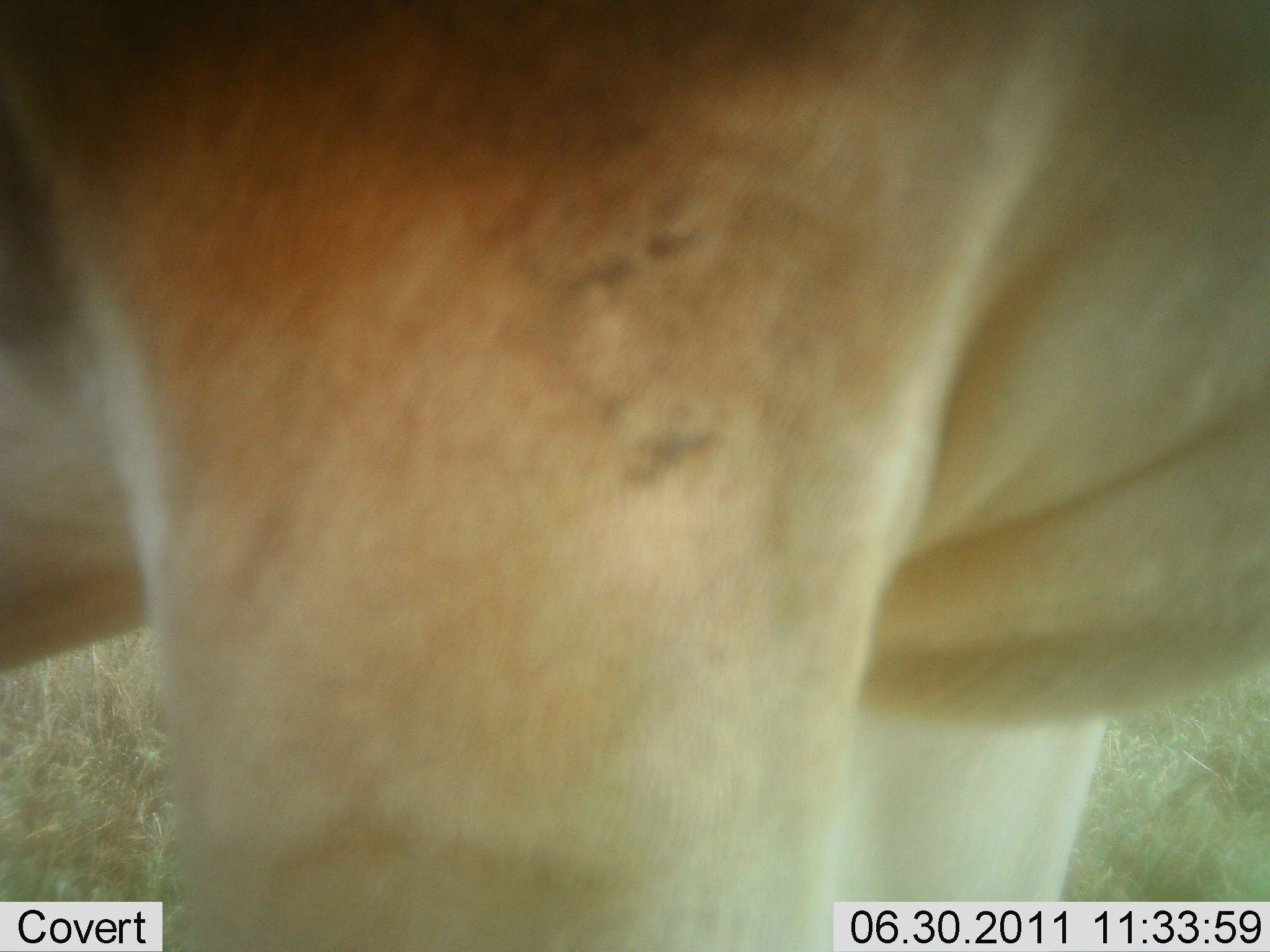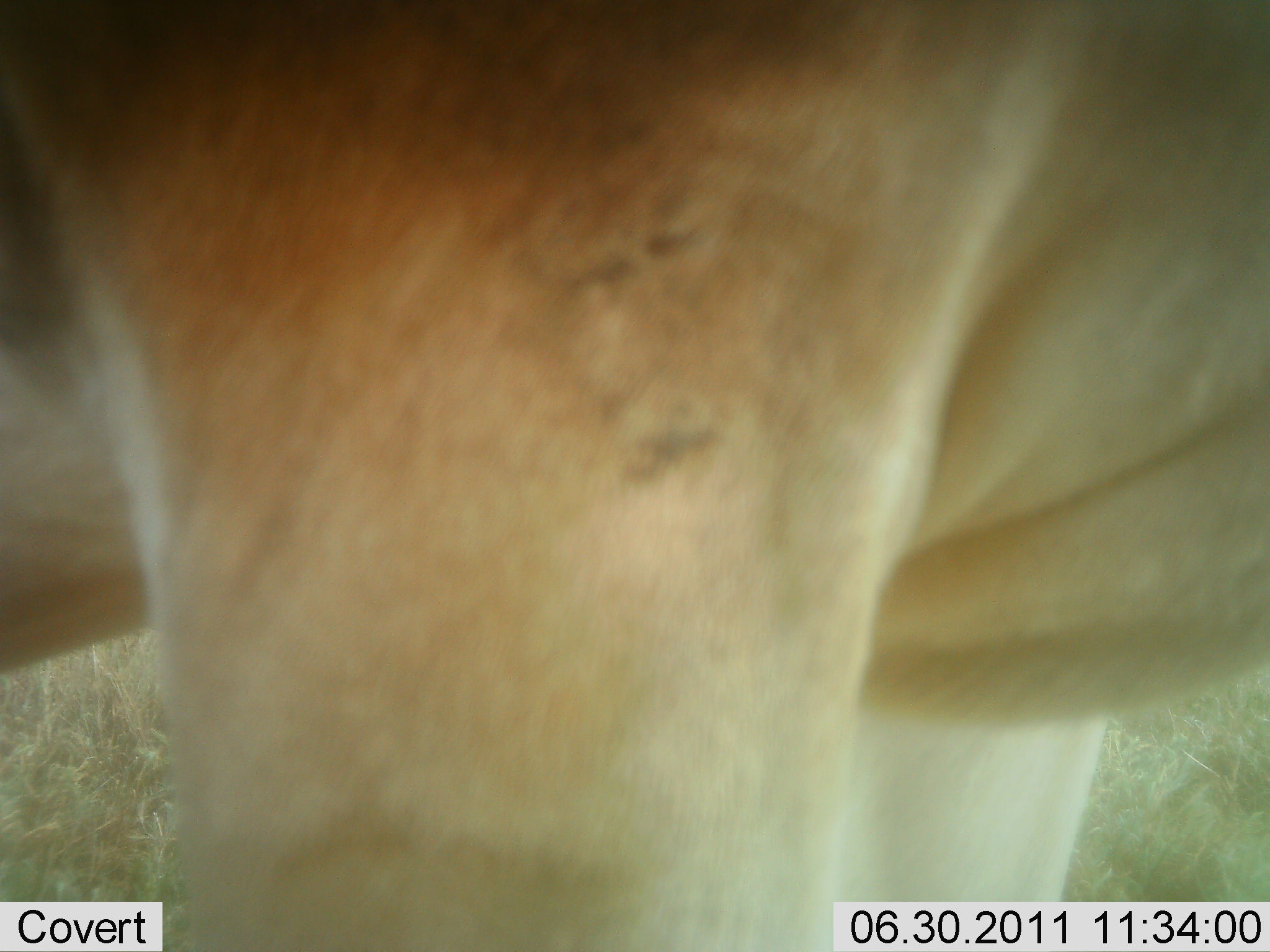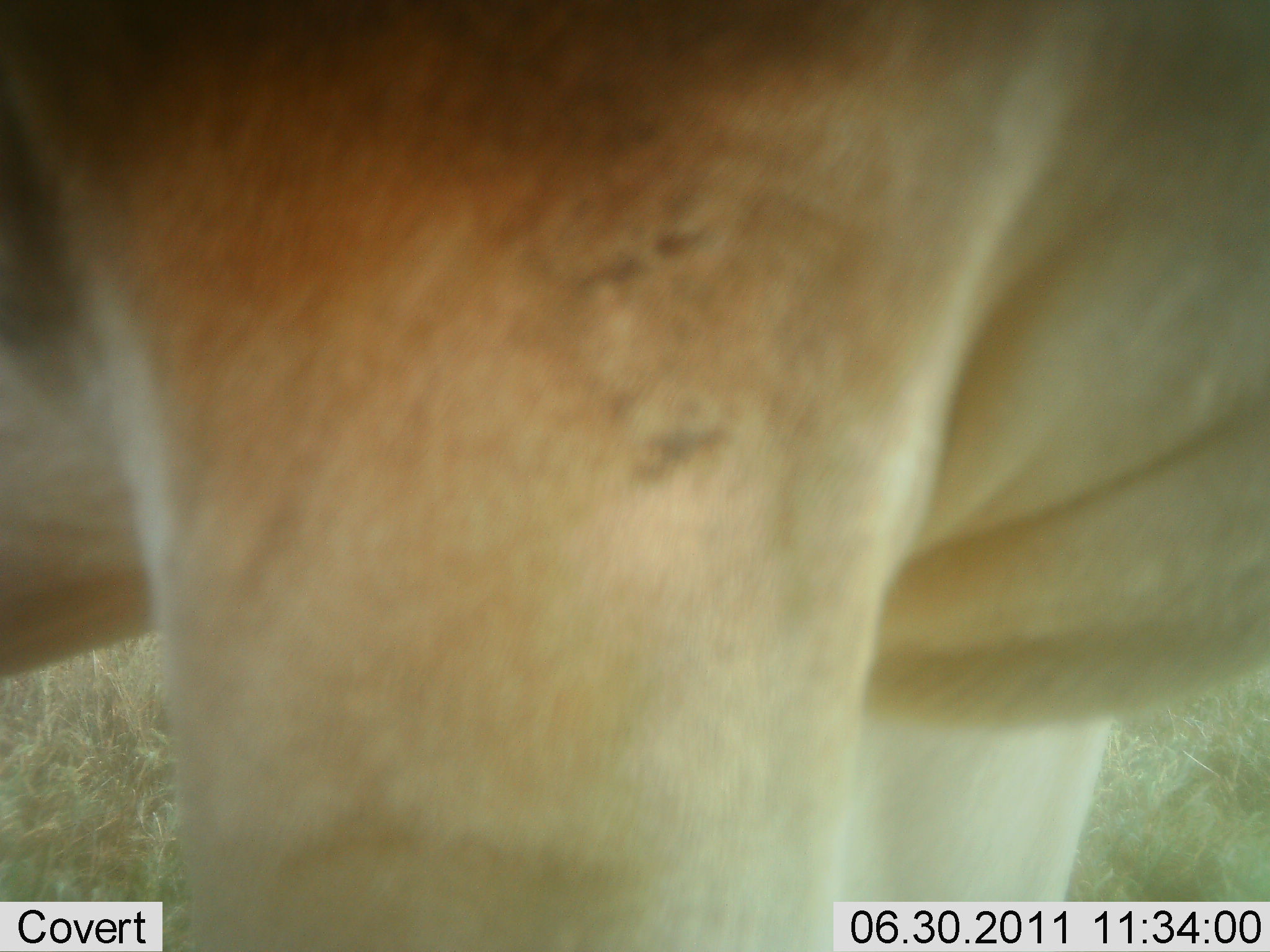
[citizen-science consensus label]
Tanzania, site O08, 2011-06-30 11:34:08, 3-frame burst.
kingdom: Animalia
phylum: Chordata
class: Mammalia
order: Carnivora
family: Felidae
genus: Panthera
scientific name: Panthera leo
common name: lion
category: lionfemale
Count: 1.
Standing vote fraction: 100%.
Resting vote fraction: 0%.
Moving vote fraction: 0%.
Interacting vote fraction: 0%.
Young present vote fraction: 0%.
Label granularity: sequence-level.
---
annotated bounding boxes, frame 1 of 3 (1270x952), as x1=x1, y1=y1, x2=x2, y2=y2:
animal: x1=0, y1=0, x2=1267, y2=951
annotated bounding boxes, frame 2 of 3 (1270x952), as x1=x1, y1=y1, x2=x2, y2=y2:
animal: x1=0, y1=0, x2=1270, y2=952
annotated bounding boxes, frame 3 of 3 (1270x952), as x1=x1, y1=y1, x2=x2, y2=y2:
animal: x1=1, y1=0, x2=1268, y2=951